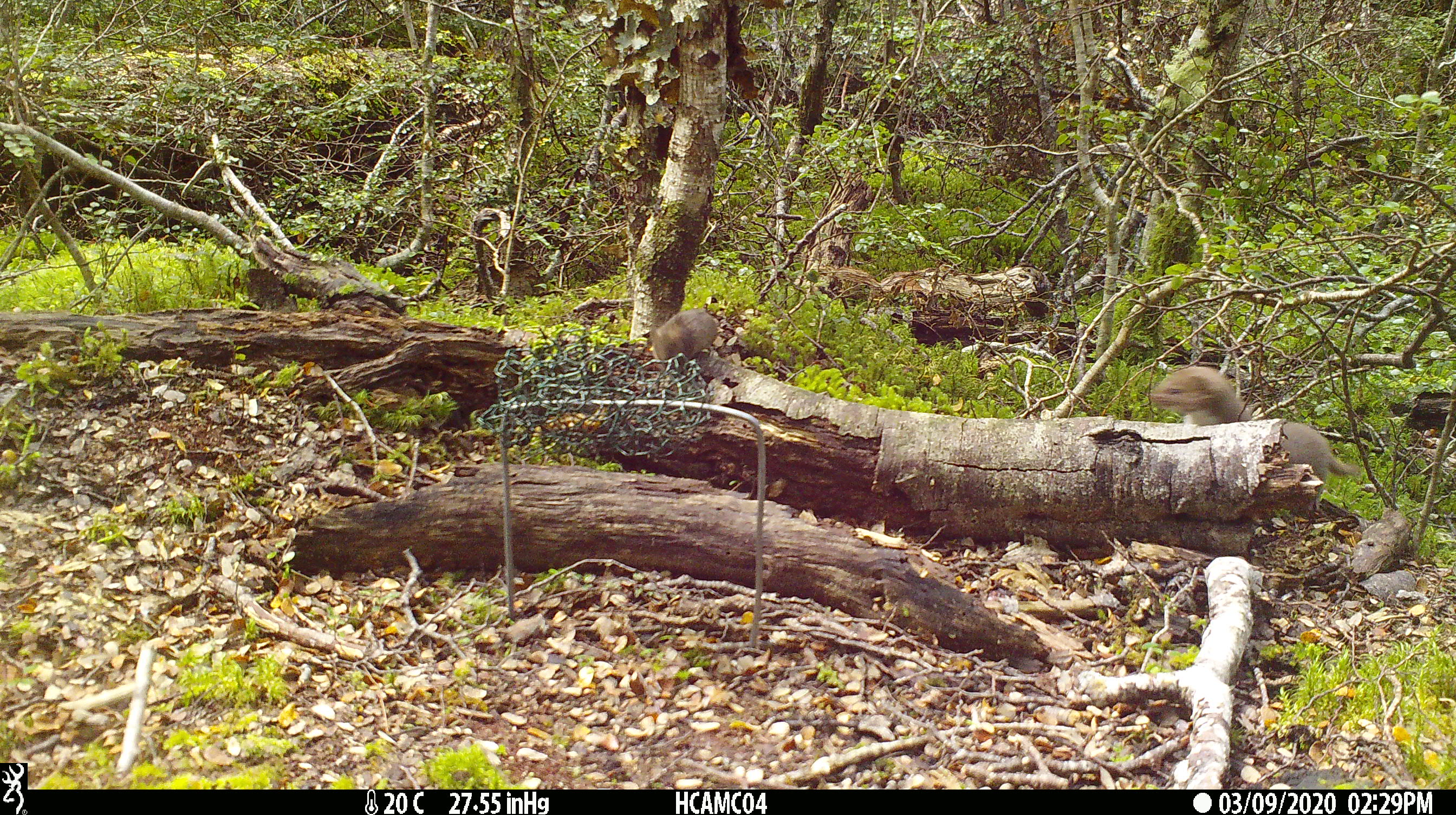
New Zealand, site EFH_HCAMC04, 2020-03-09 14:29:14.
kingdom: Animalia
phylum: Chordata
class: Mammalia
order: Rodentia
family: Muridae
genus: Mus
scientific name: Mus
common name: mouse